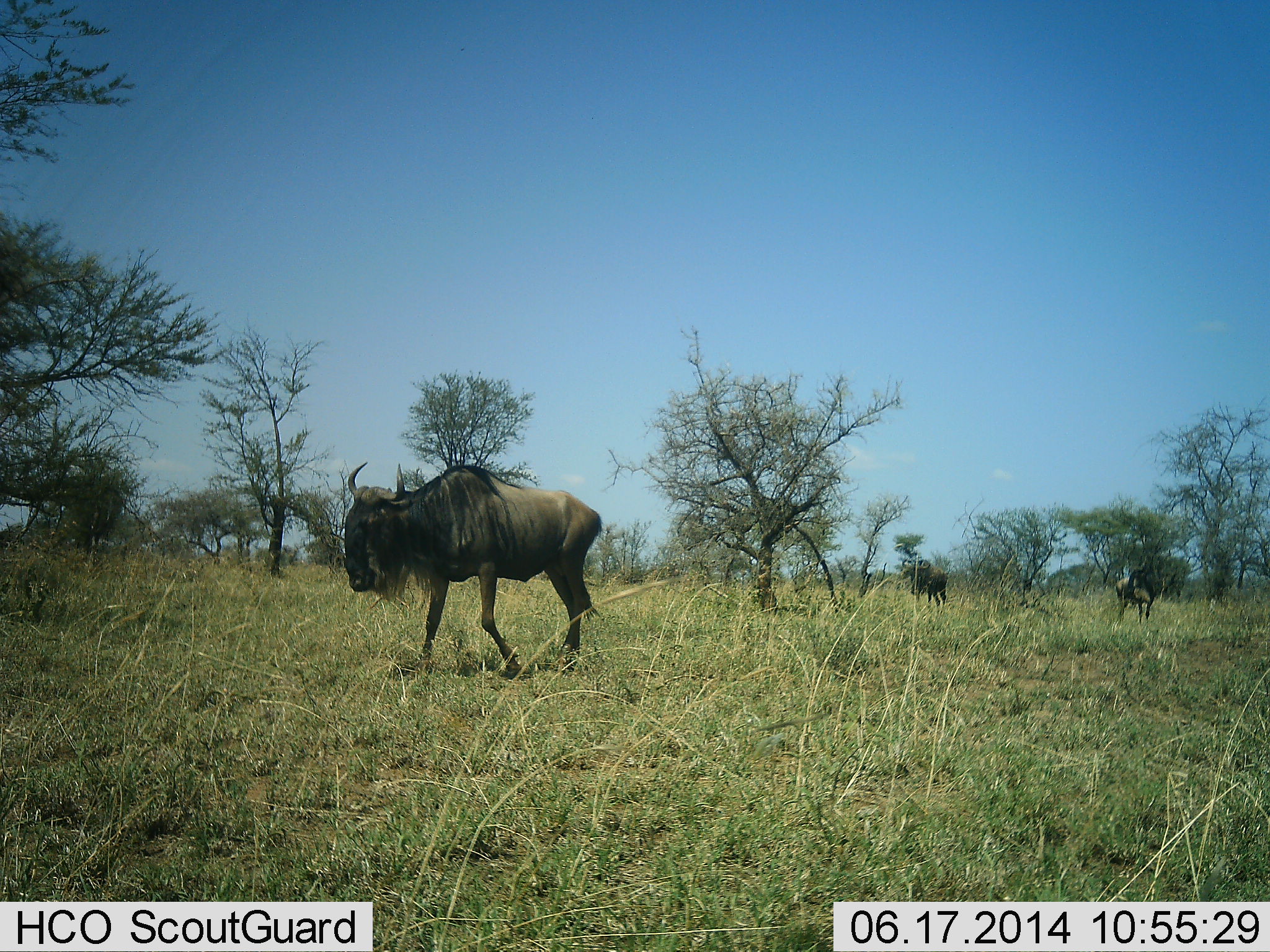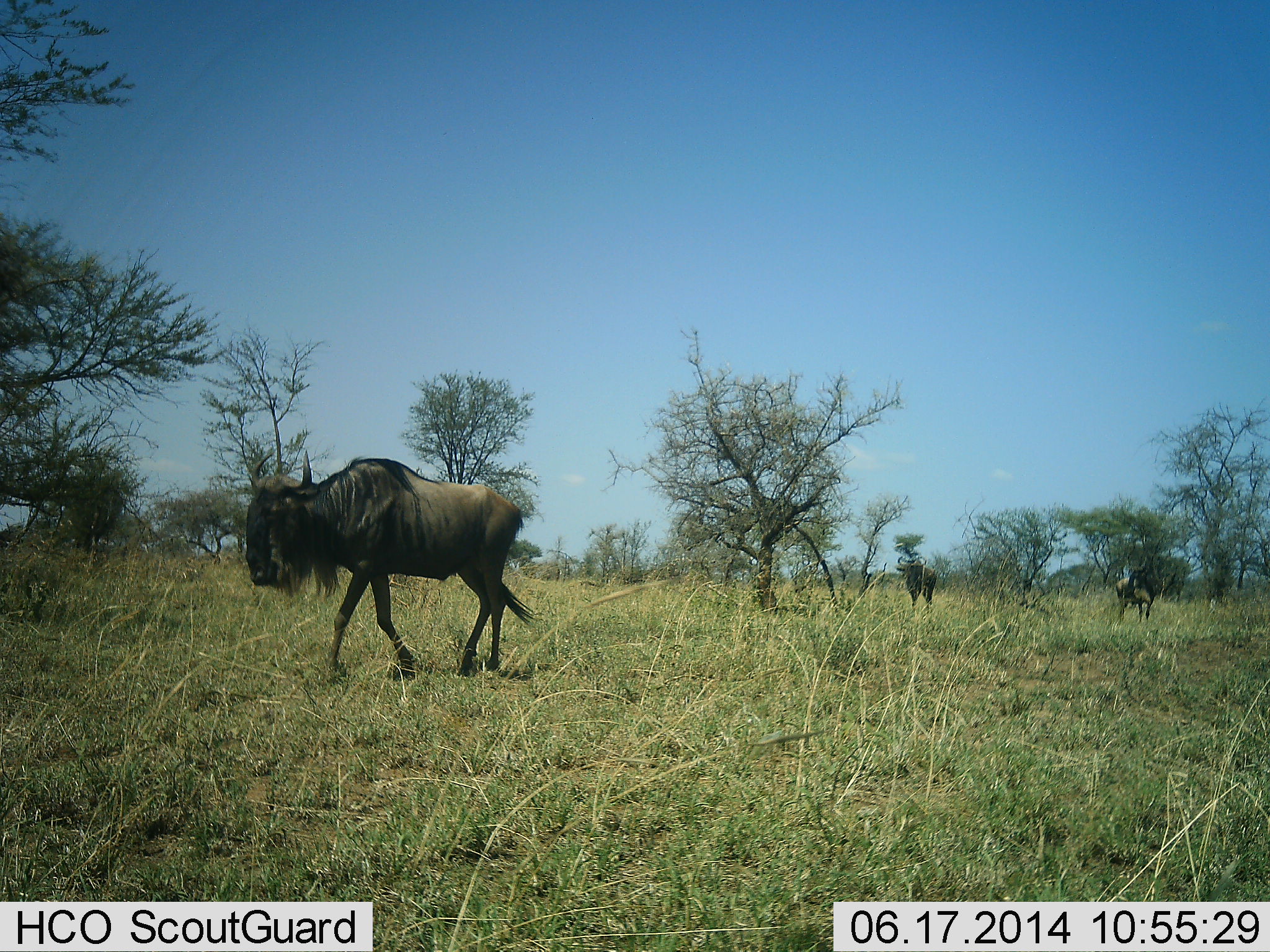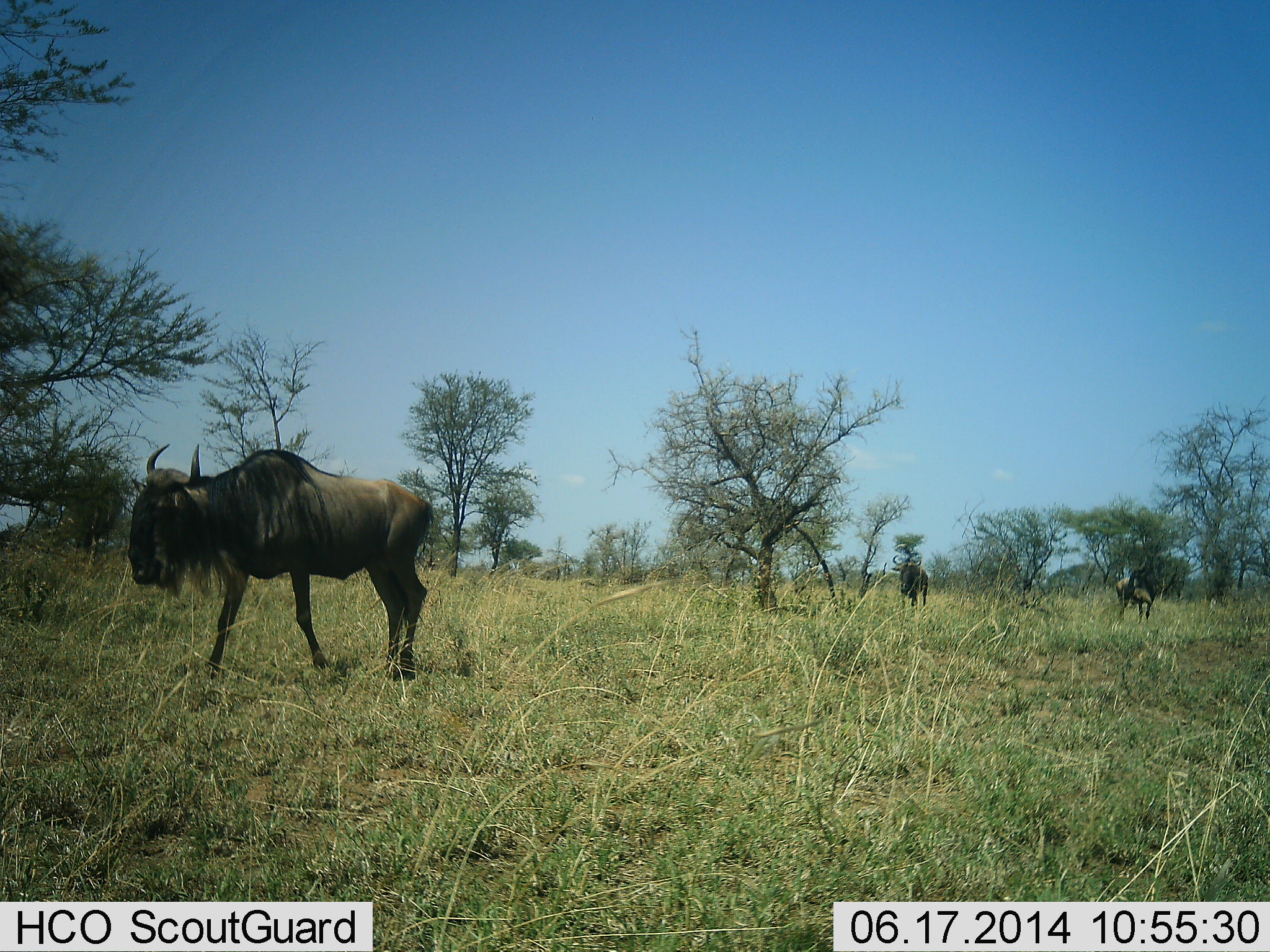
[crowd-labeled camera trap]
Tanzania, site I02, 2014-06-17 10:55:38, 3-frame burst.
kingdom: Animalia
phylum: Chordata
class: Mammalia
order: Artiodactyla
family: Bovidae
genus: Connochaetes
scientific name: Connochaetes taurinus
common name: blue wildebeest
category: wildebeest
Wildebeest (blue wildebeest) (Connochaetes taurinus), count 3. Behavior (volunteer vote fractions): standing 20%, resting 0%, moving 100%, interacting 0%. Young present (vote fraction): 0%. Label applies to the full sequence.